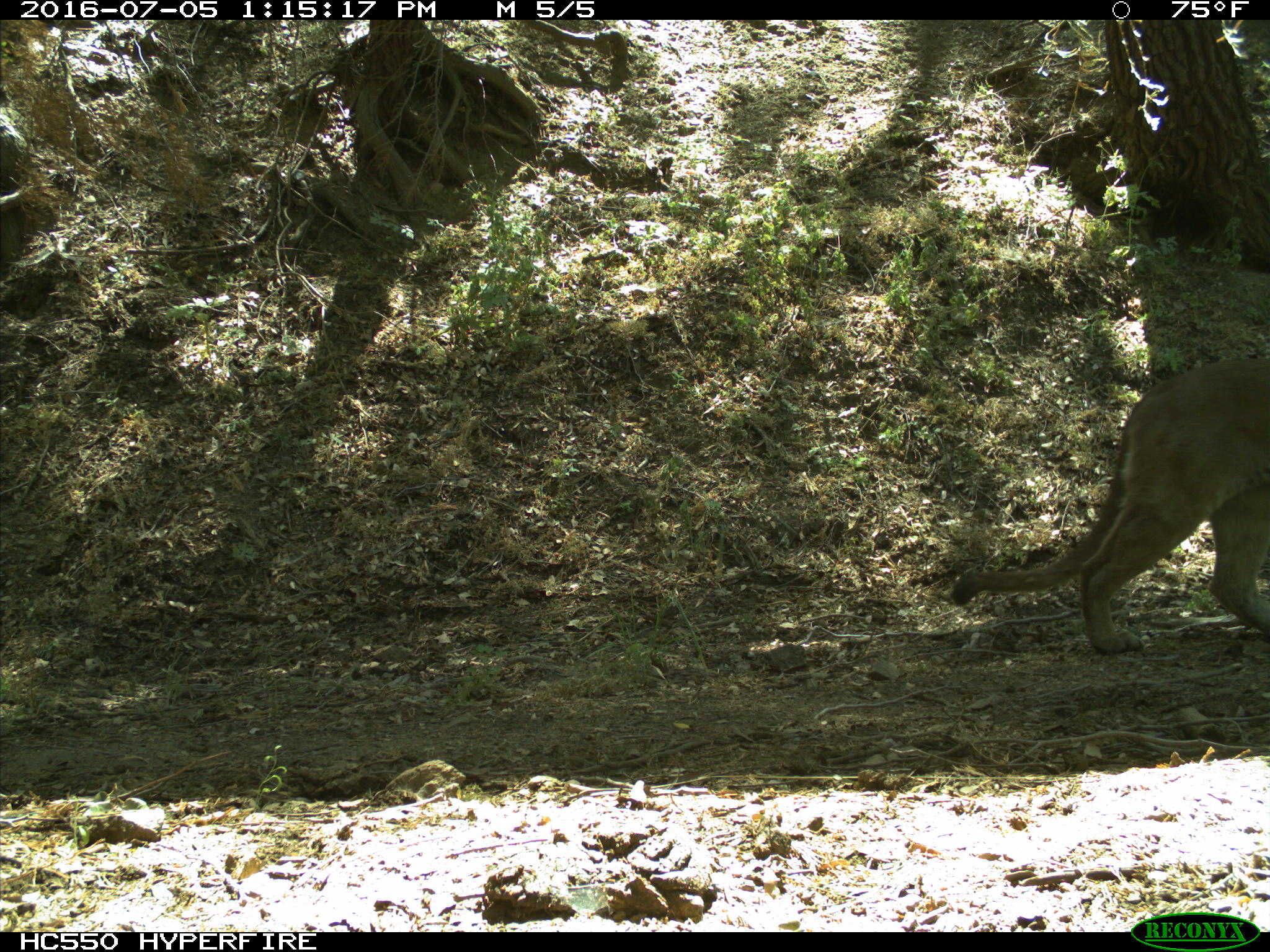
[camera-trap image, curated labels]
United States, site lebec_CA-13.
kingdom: Animalia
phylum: Chordata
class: Mammalia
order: Carnivora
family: Felidae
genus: Puma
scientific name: Puma concolor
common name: mountain lion